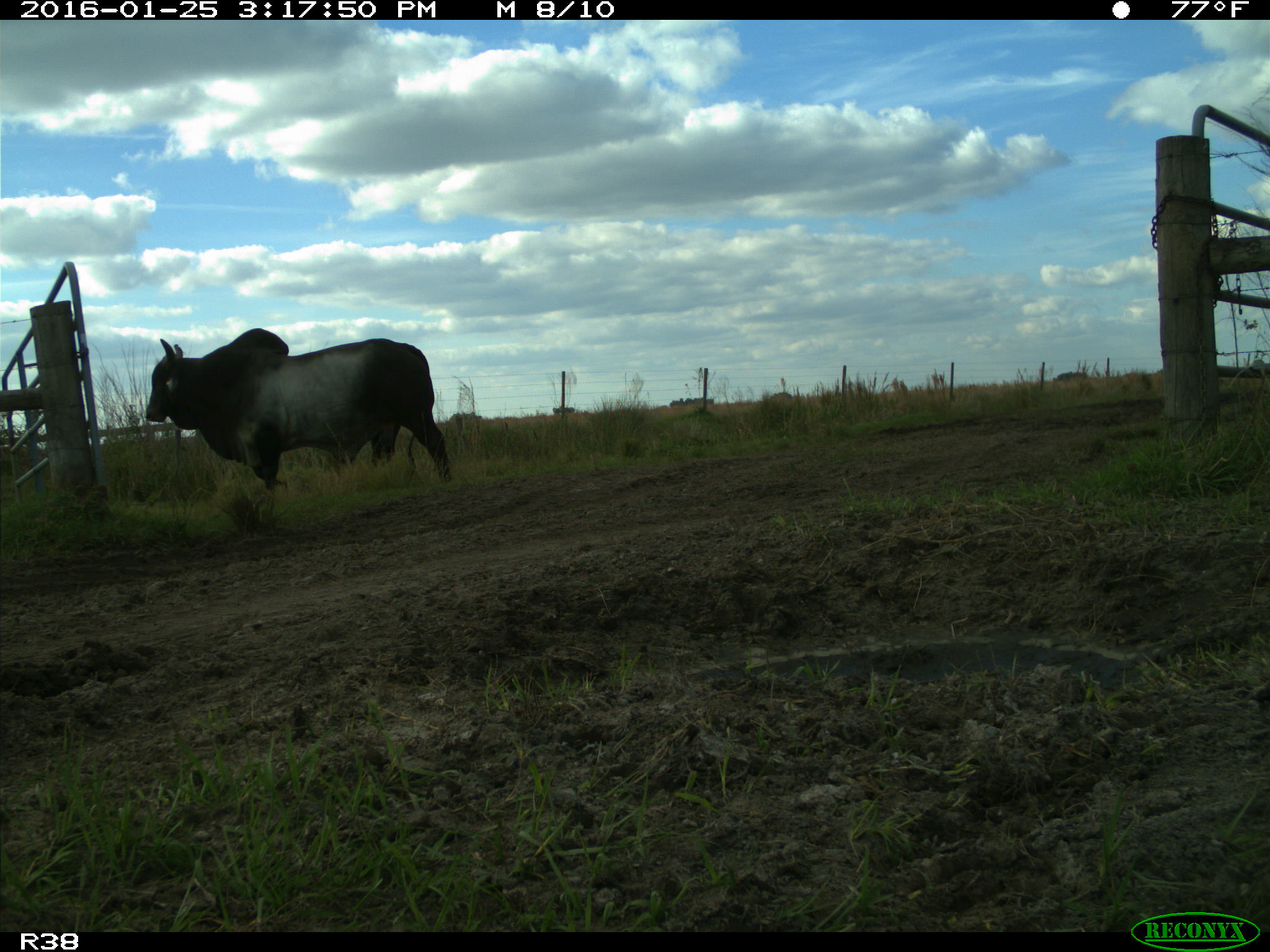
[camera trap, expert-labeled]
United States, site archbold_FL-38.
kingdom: Animalia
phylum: Chordata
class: Mammalia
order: Artiodactyla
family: Bovidae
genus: Bos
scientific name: Bos taurus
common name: domestic cow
Bos taurus (domestic cow).